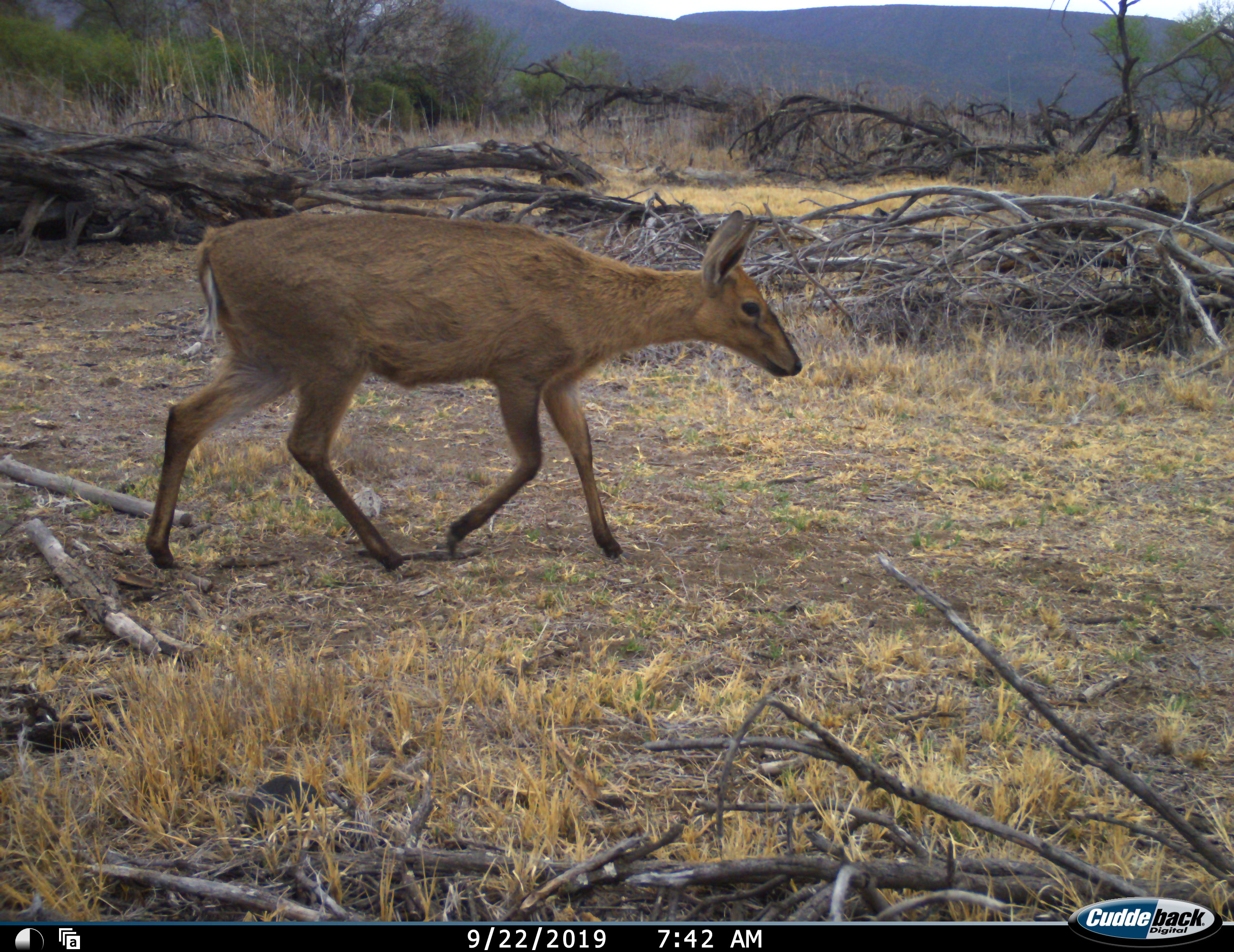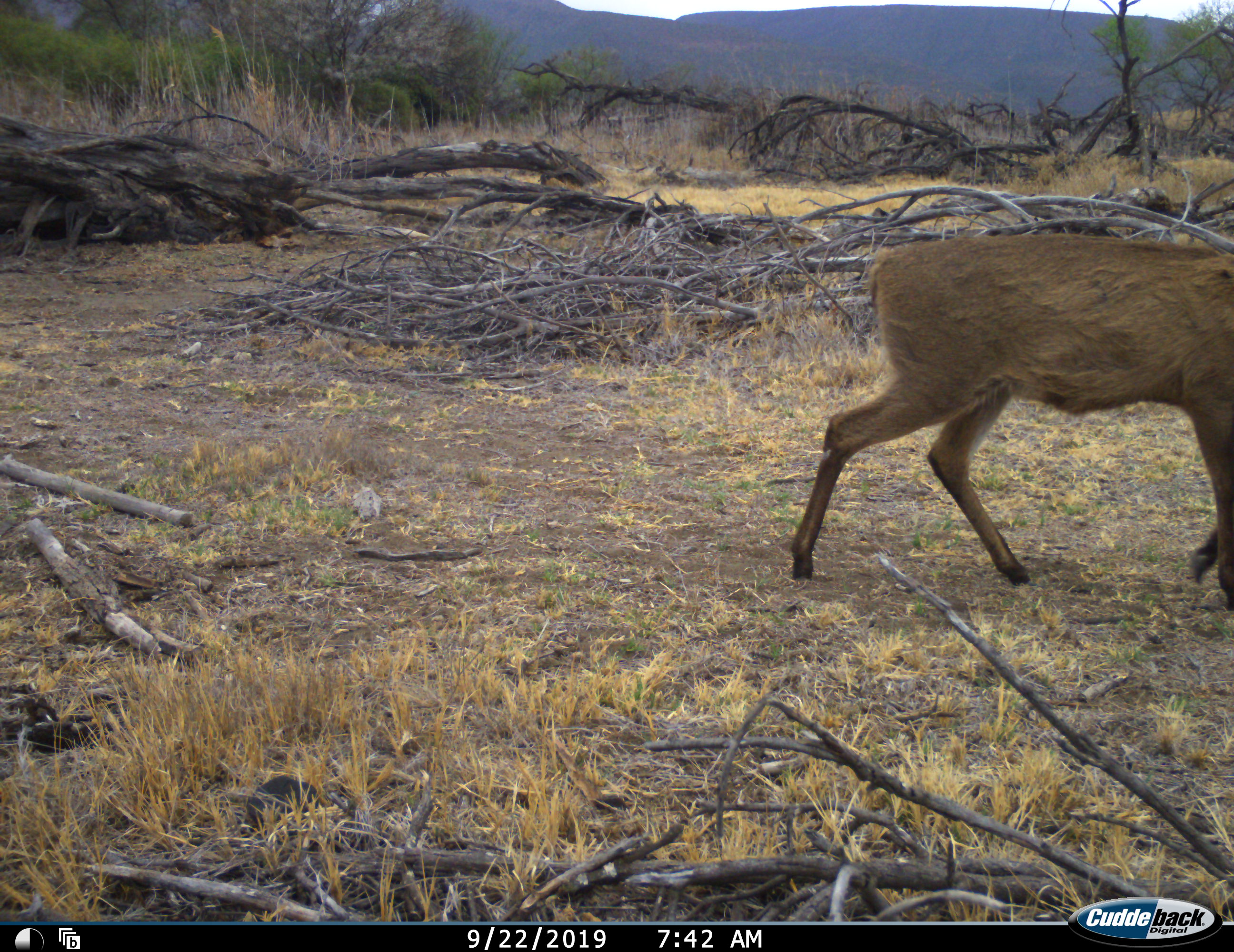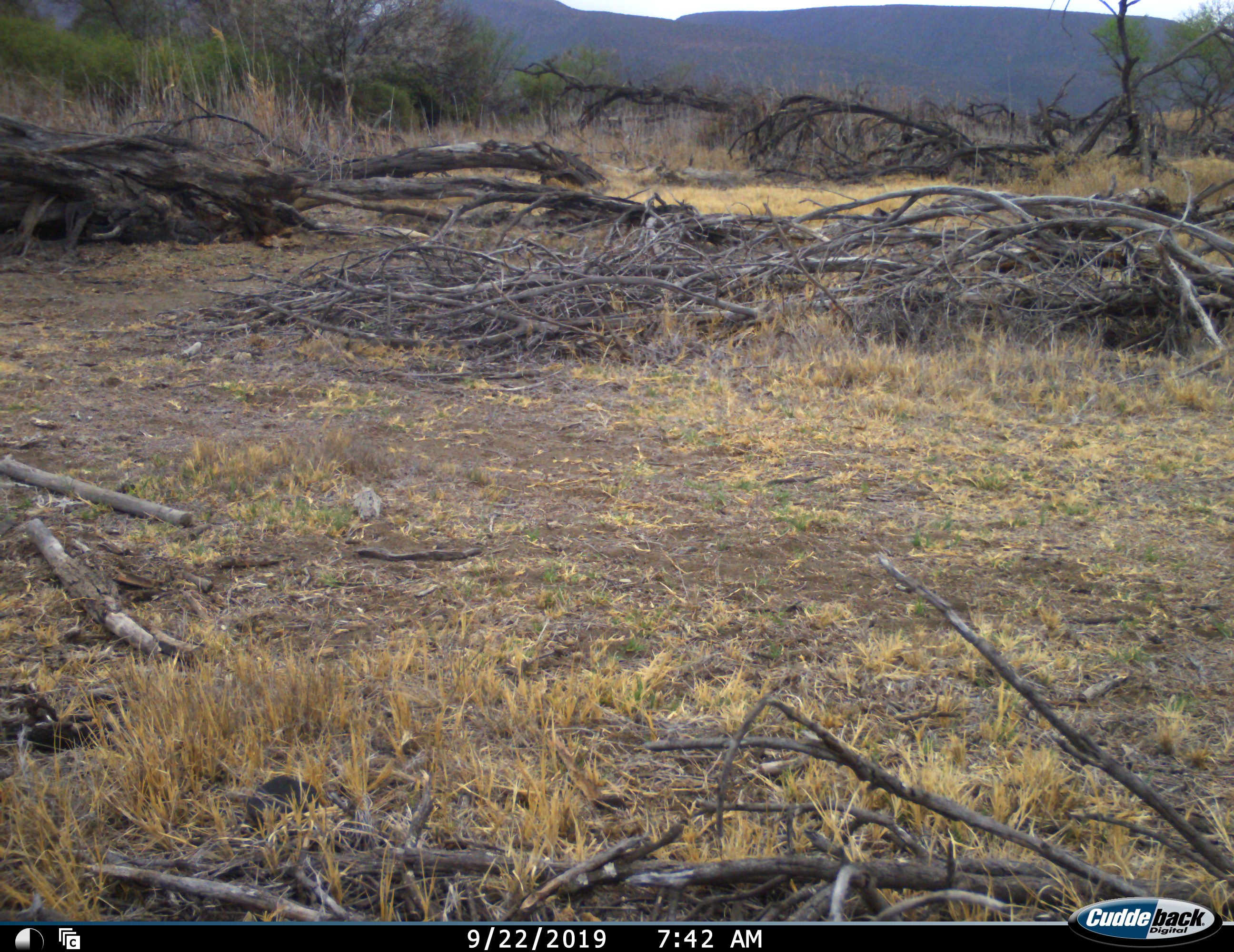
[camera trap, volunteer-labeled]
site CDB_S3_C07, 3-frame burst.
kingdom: Animalia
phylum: Chordata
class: Mammalia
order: Artiodactyla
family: Bovidae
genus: Redunca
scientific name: Redunca fulvorufula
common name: mountain reedbuck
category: reedbuckmountain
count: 1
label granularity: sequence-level